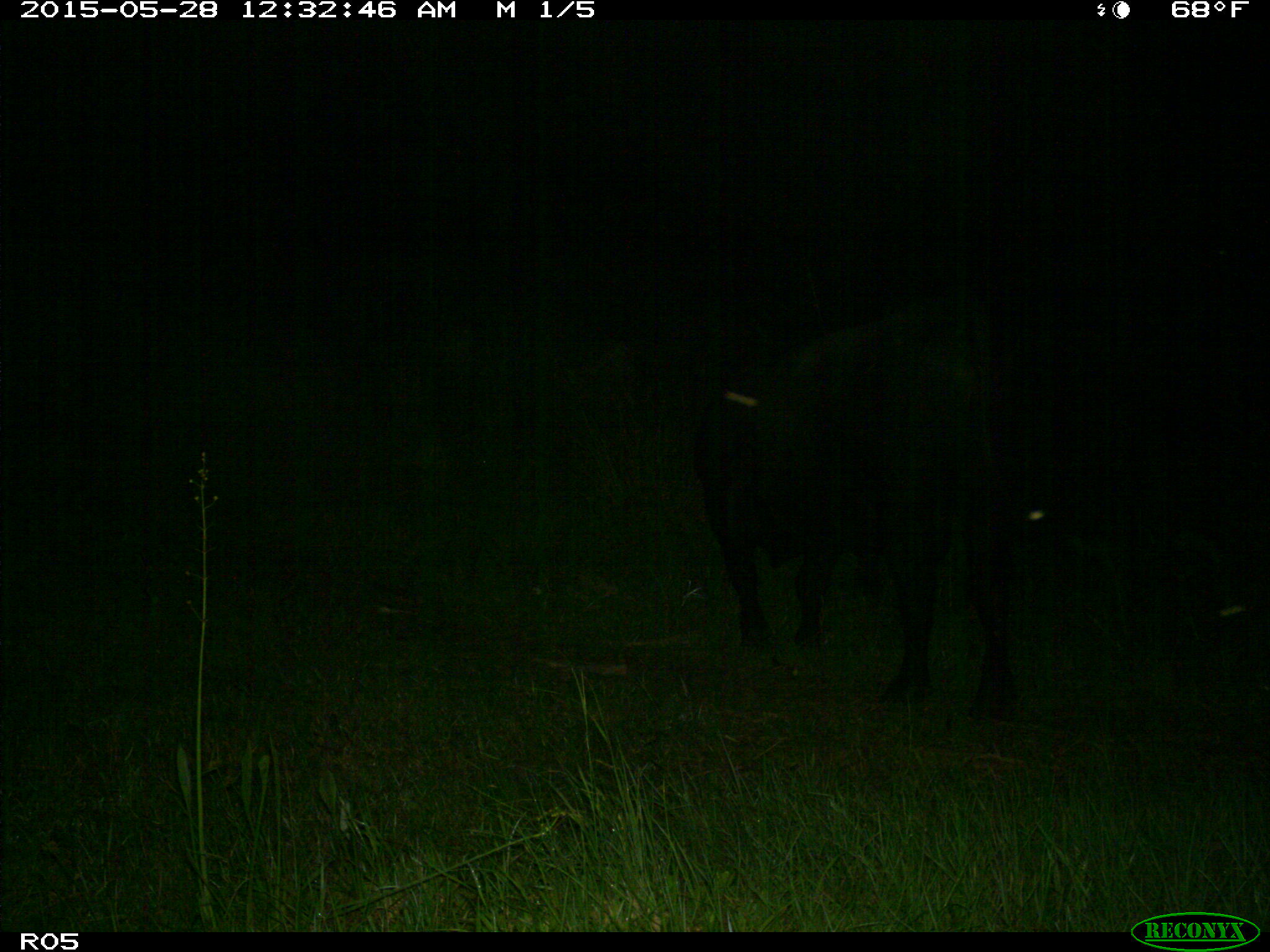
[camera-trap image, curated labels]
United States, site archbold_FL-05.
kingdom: Animalia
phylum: Chordata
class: Mammalia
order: Artiodactyla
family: Bovidae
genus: Bos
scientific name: Bos taurus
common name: domestic cow